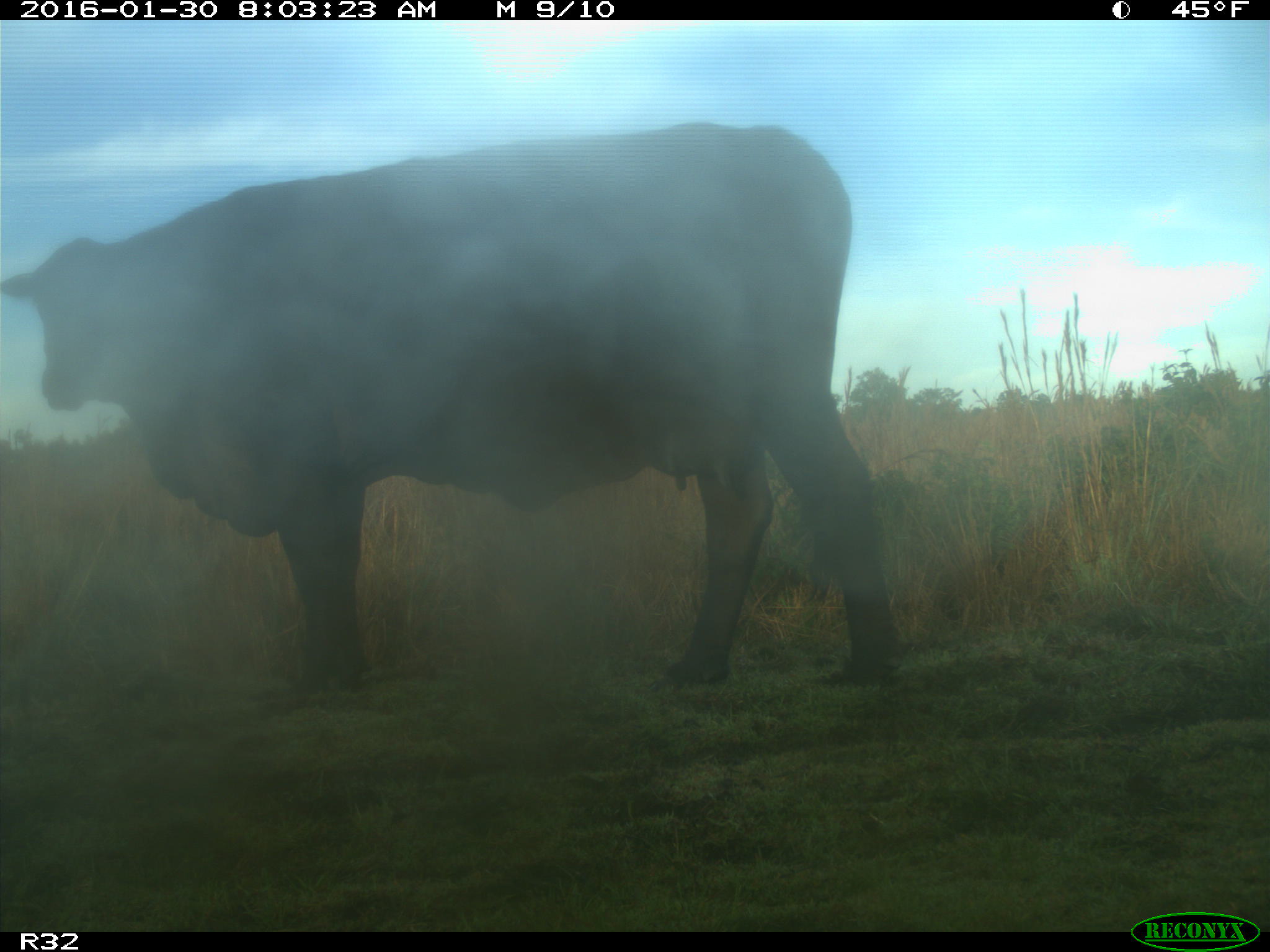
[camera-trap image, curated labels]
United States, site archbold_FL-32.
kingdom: Animalia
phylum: Chordata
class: Mammalia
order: Artiodactyla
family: Bovidae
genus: Bos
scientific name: Bos taurus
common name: domestic cow